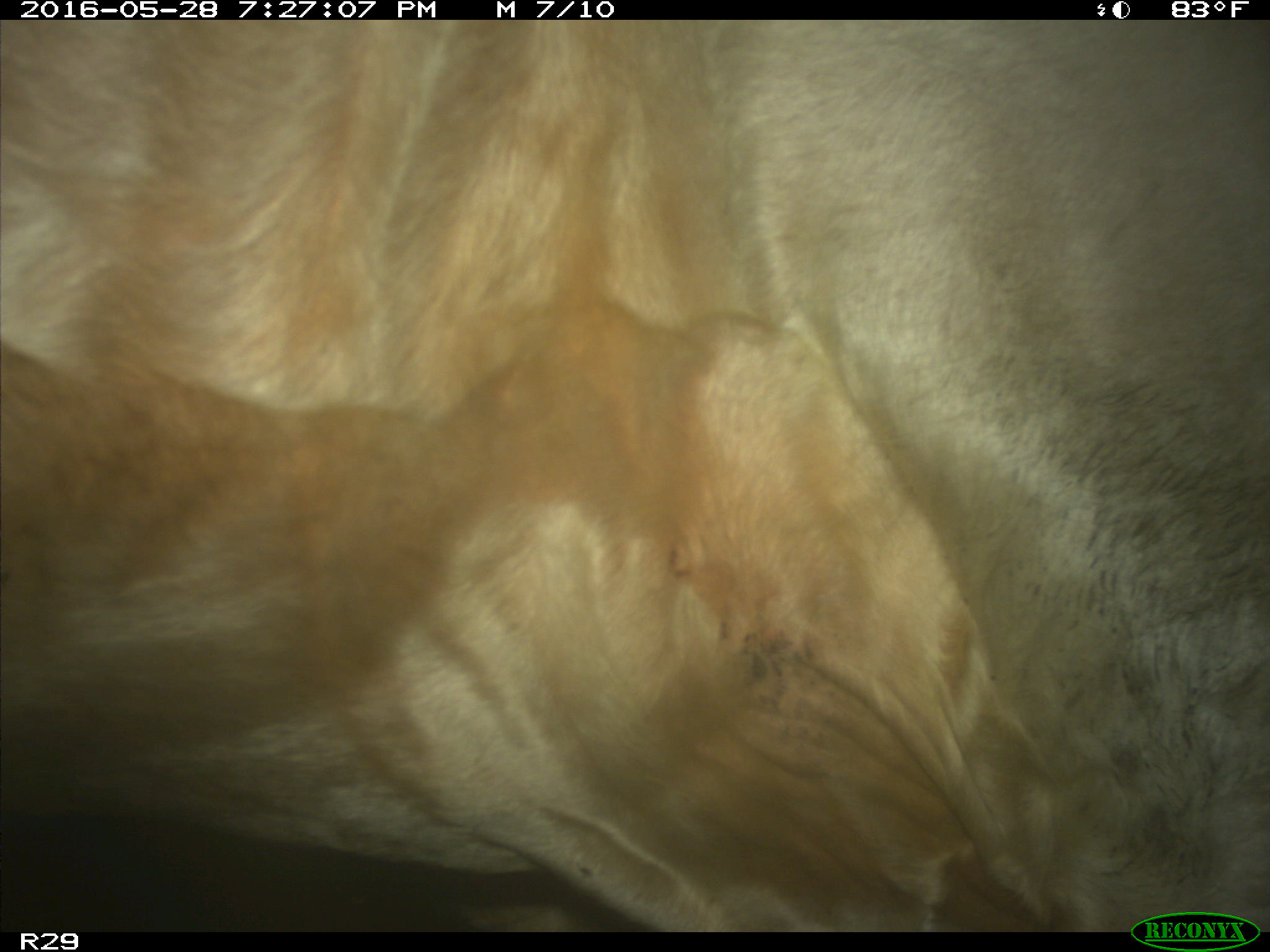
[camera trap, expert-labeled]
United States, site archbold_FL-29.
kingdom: Animalia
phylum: Chordata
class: Mammalia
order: Artiodactyla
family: Bovidae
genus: Bos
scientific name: Bos taurus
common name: domestic cow